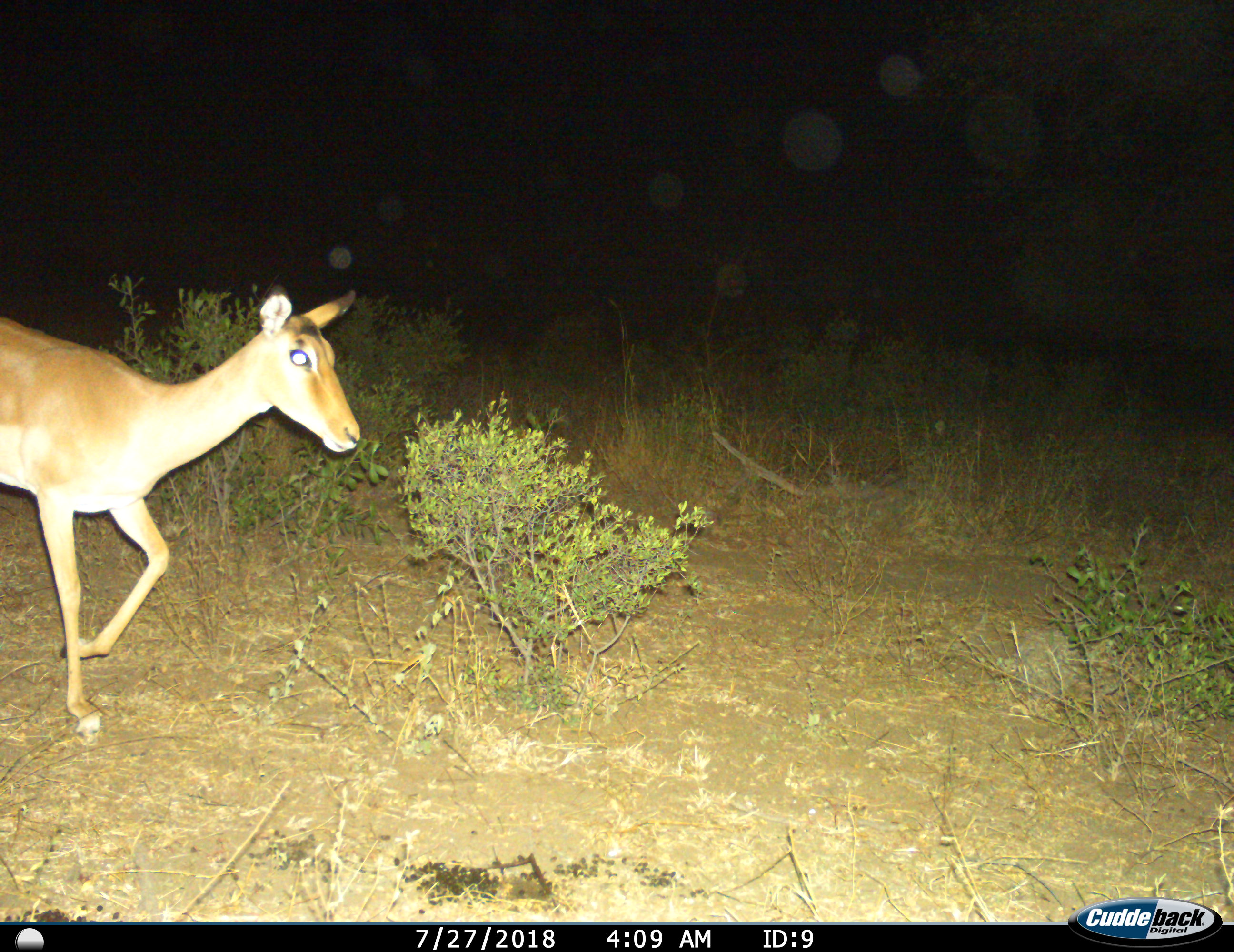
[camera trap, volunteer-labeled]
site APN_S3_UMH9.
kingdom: Animalia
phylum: Chordata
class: Mammalia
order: Artiodactyla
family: Bovidae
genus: Aepyceros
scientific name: Aepyceros melampus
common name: impala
Impala (Aepyceros melampus), count 1. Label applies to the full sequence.